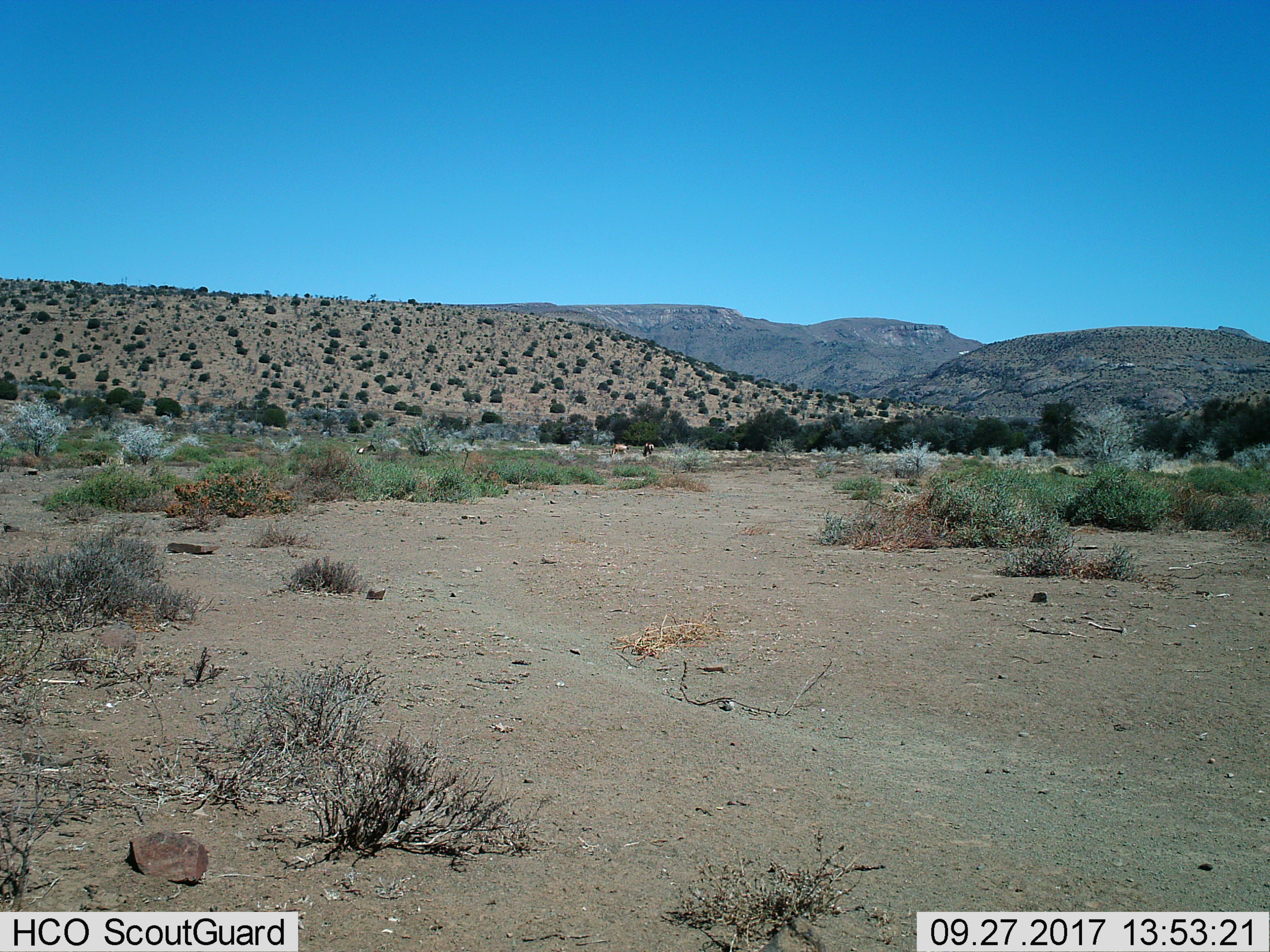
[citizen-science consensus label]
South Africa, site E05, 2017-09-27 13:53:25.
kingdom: Animalia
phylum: Chordata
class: Mammalia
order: Artiodactyla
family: Bovidae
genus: Oryx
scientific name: Oryx gazella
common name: gemsbok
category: gemsbokoryx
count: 2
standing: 0%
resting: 0%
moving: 0%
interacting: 0%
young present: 0%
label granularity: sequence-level